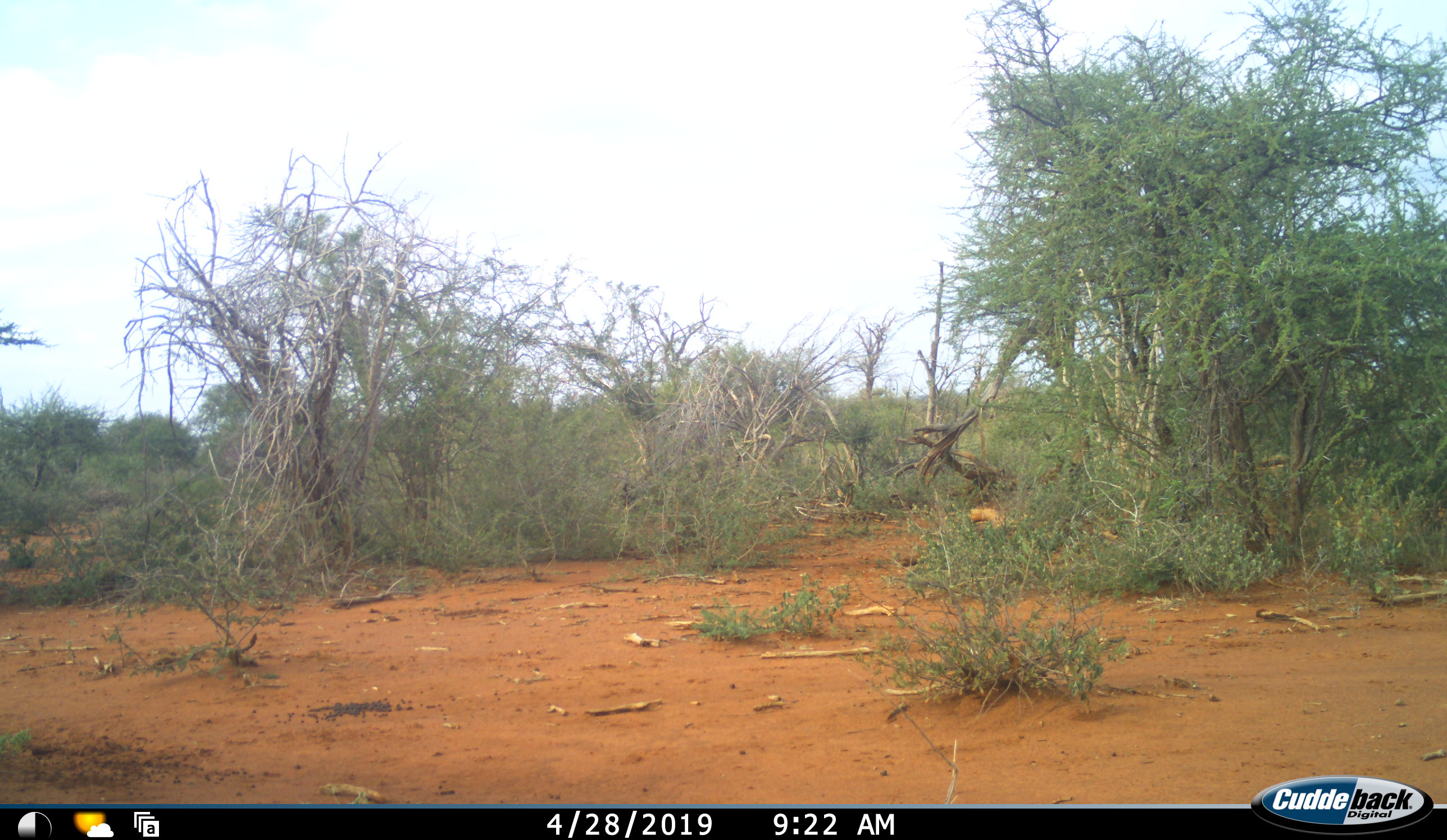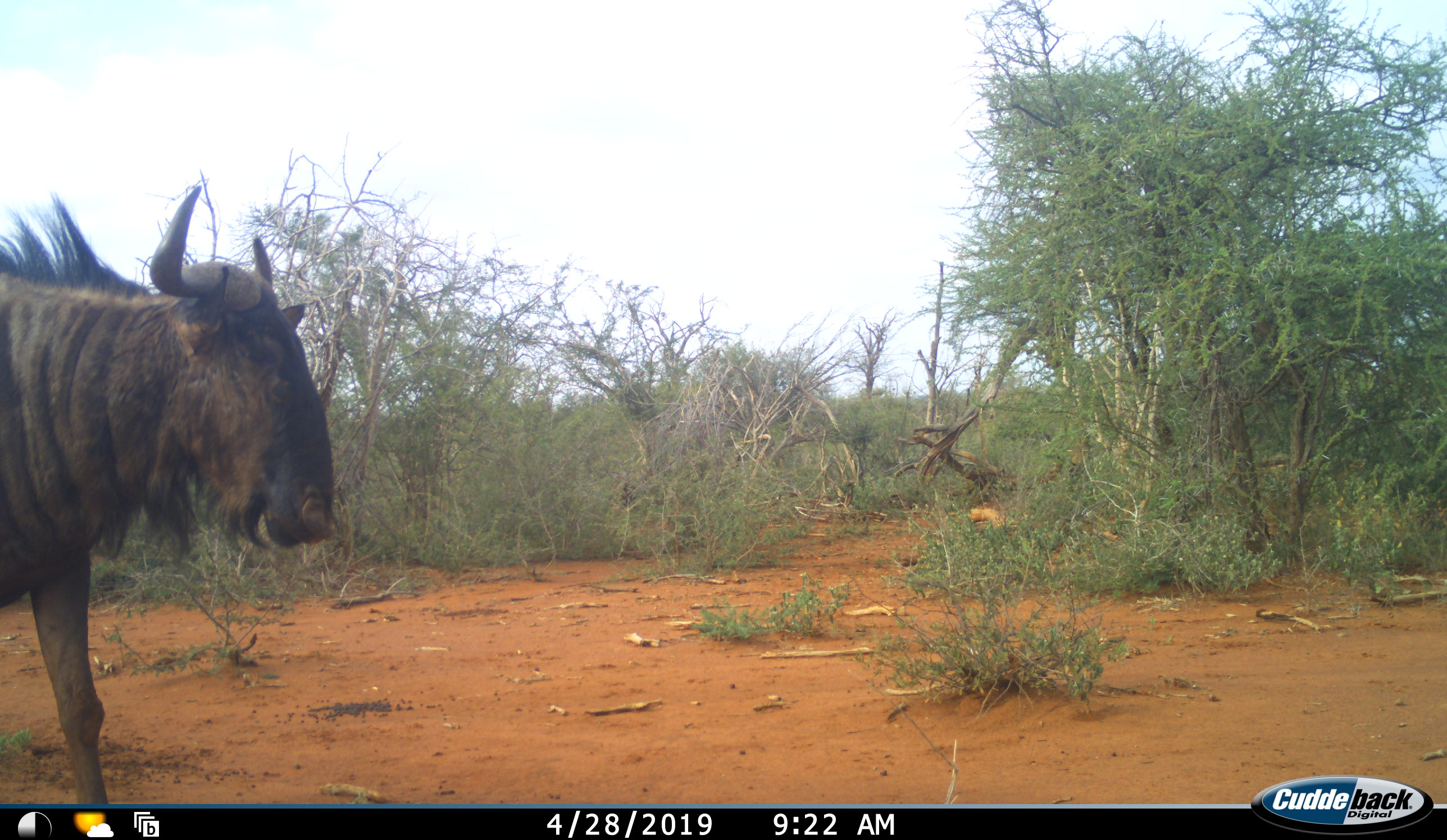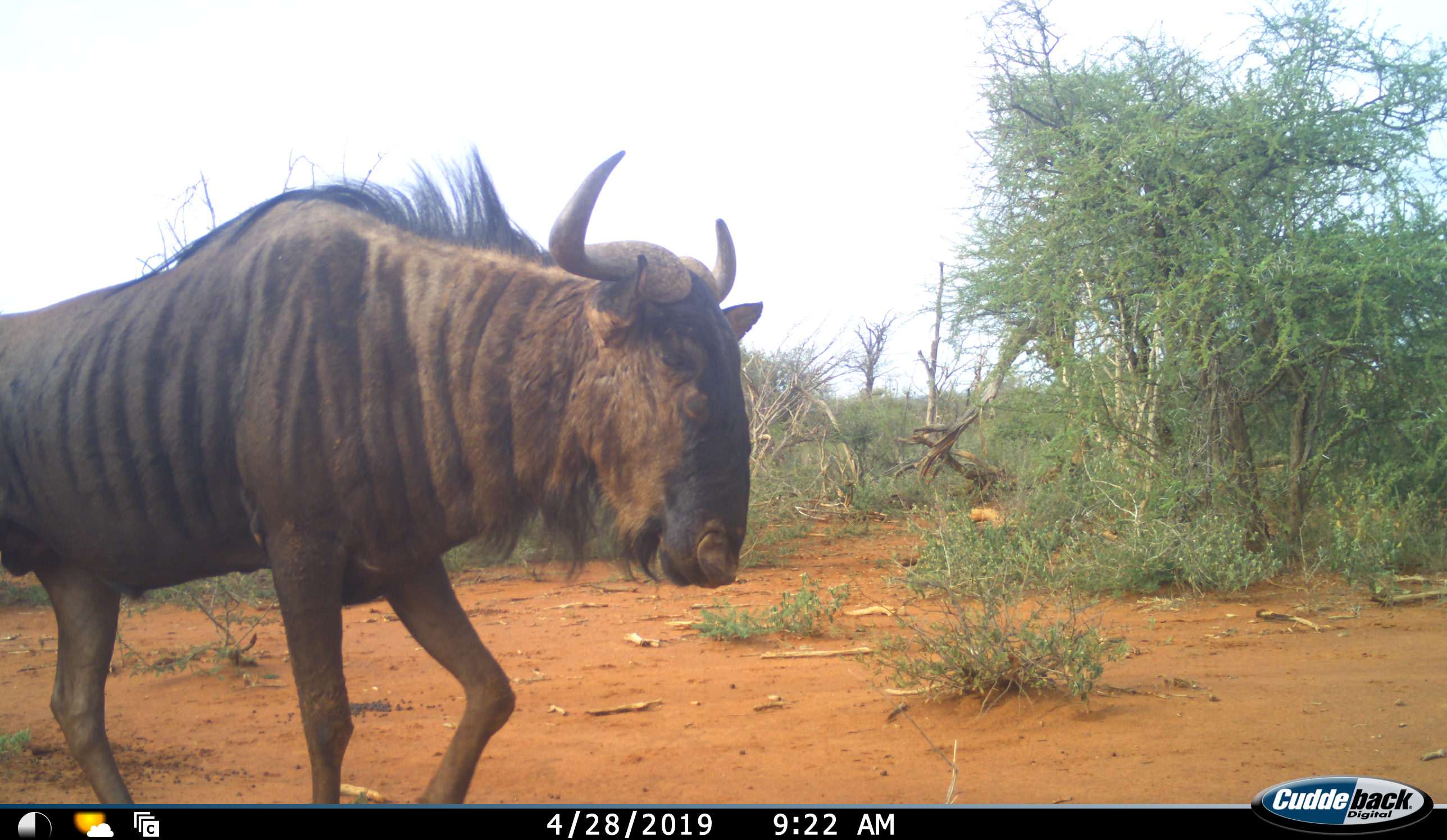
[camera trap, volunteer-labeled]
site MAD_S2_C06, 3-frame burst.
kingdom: Animalia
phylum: Chordata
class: Mammalia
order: Artiodactyla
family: Bovidae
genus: Connochaetes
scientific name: Connochaetes taurinus taurinus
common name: blue wildebeest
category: wildebeestblue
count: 1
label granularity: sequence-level